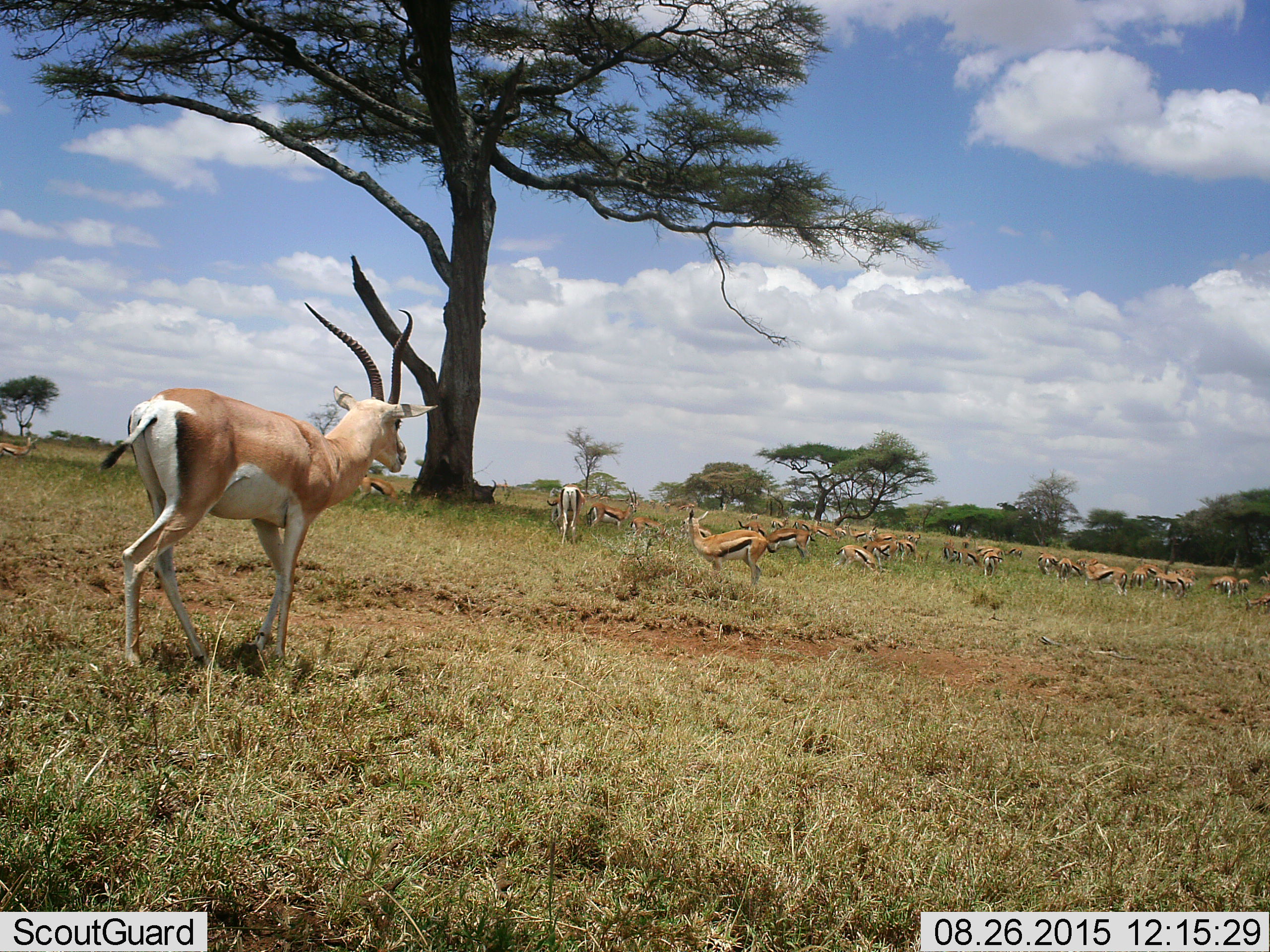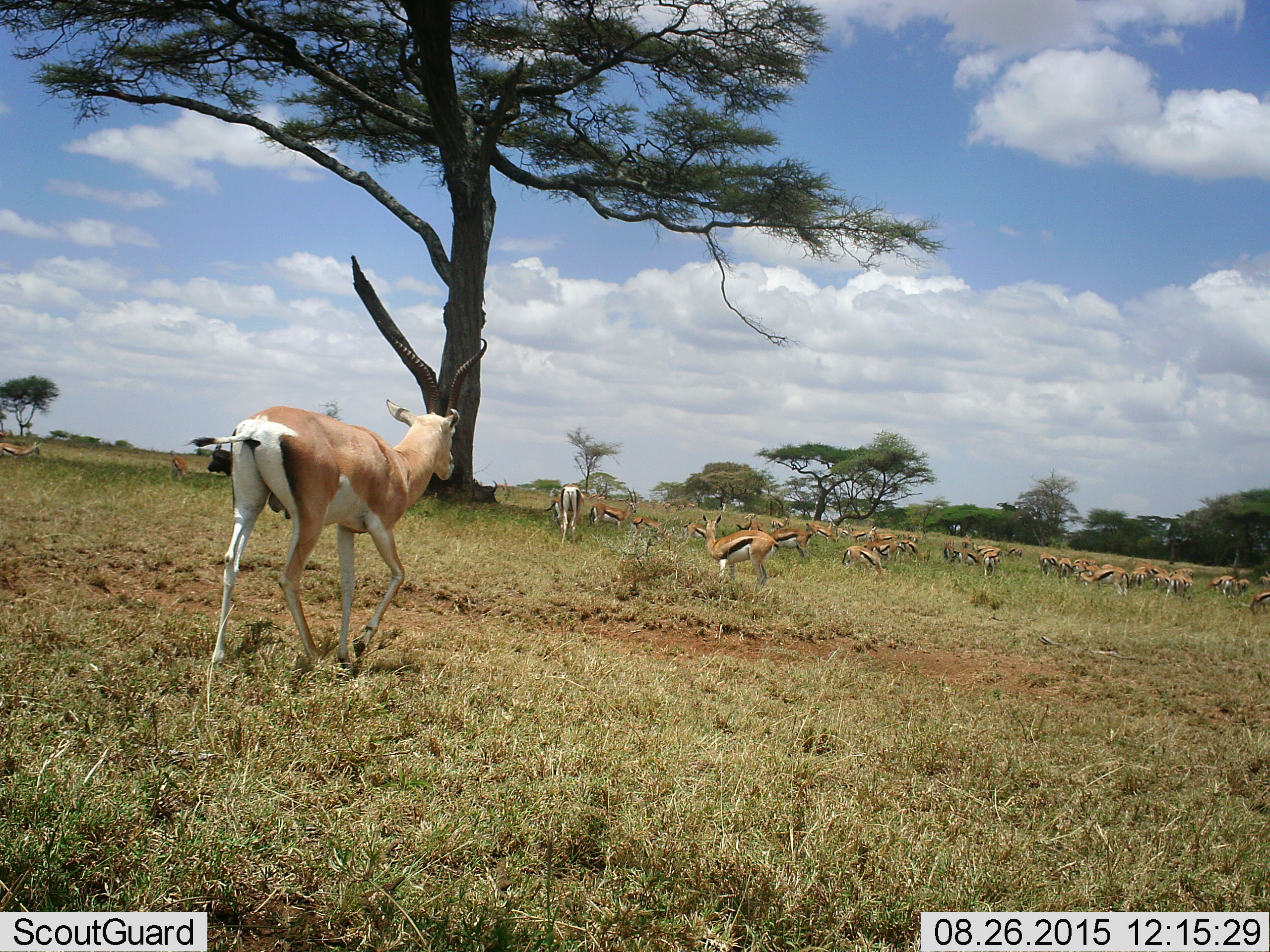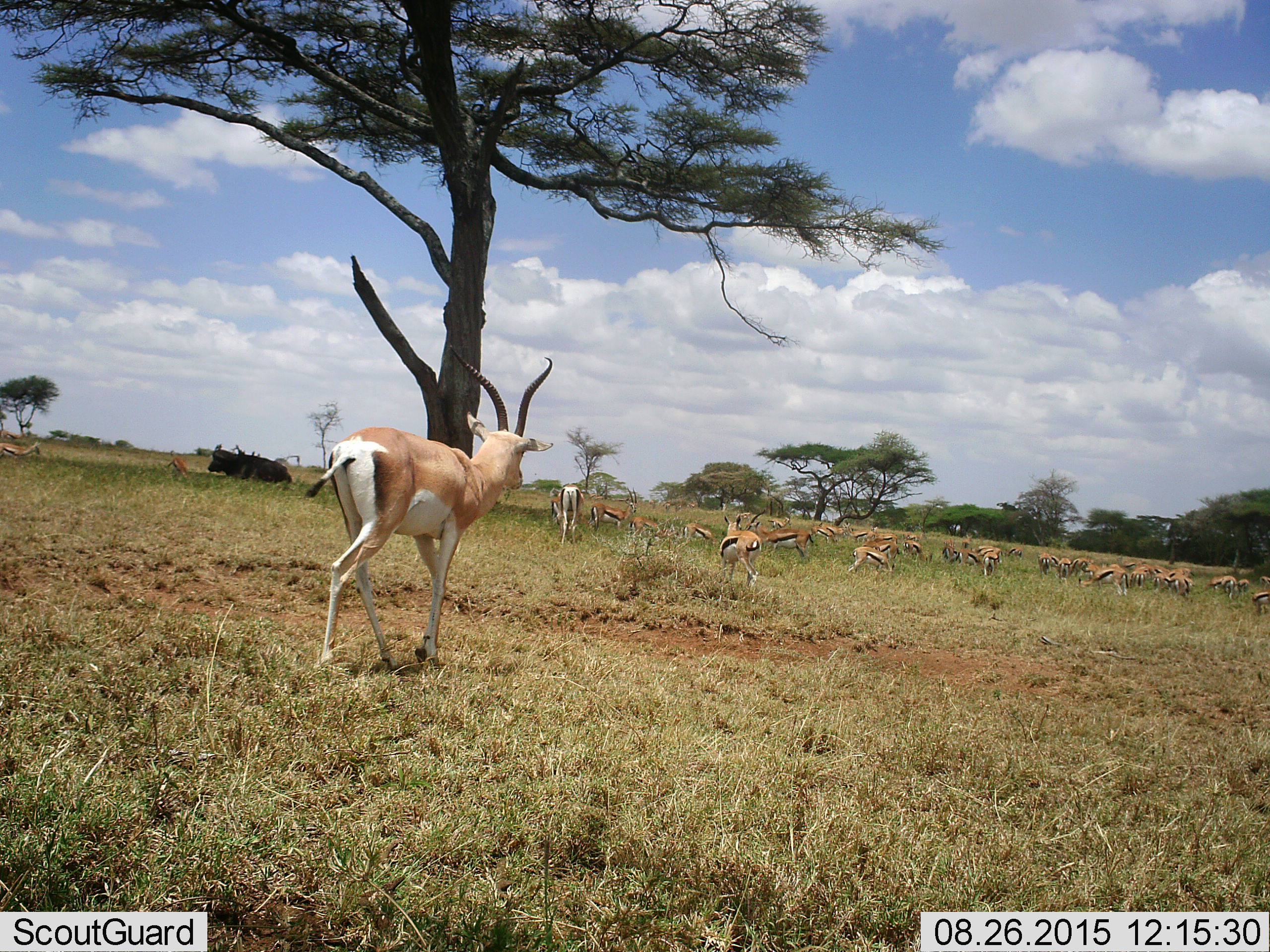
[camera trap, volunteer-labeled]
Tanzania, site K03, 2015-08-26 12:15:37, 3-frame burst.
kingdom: Animalia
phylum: Chordata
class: Mammalia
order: Artiodactyla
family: Bovidae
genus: Nanger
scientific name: Nanger granti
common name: grant's gazelle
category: gazellegrants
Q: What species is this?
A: Gazellegrants (grant's gazelle) (Nanger granti).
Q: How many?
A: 3.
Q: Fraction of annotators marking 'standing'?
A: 50%.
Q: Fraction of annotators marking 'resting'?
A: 17%.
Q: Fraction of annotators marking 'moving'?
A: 50%.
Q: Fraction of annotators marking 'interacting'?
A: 0%.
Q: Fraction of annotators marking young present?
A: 17%.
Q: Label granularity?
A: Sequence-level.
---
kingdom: Animalia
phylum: Chordata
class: Mammalia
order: Artiodactyla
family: Bovidae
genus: Eudorcas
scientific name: Eudorcas thomsonii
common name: thomson's gazelle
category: gazellethomsons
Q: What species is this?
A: Gazellethomsons (thomson's gazelle) (Eudorcas thomsonii).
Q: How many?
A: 11-50.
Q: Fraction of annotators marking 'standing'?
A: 62%.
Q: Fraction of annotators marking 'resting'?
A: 25%.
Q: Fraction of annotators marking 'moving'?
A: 62%.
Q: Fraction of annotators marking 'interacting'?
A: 0%.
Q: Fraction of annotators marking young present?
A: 12%.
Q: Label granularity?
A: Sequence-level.